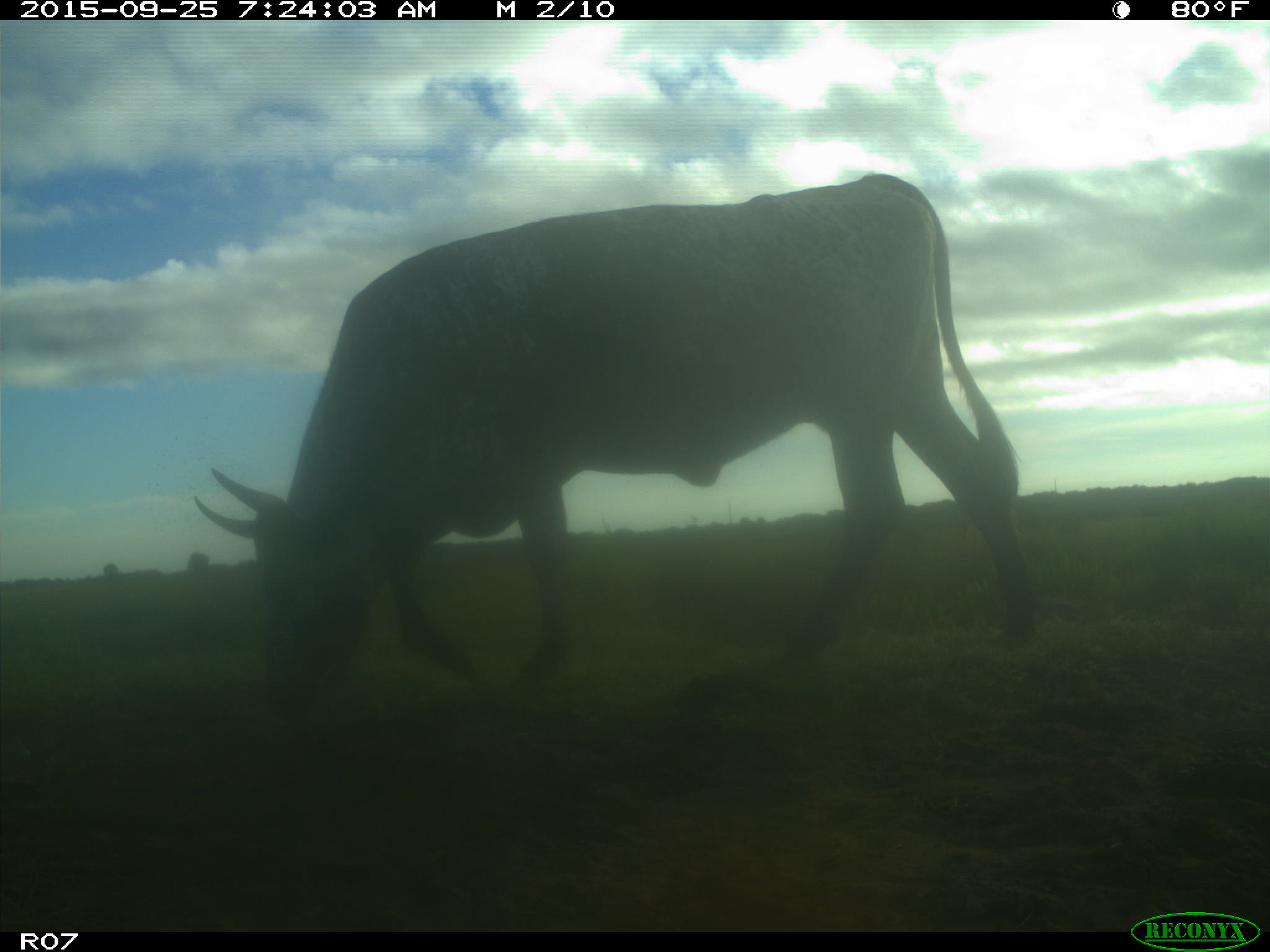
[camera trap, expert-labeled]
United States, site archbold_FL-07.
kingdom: Animalia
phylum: Chordata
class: Mammalia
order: Artiodactyla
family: Bovidae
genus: Bos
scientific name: Bos taurus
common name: domestic cow